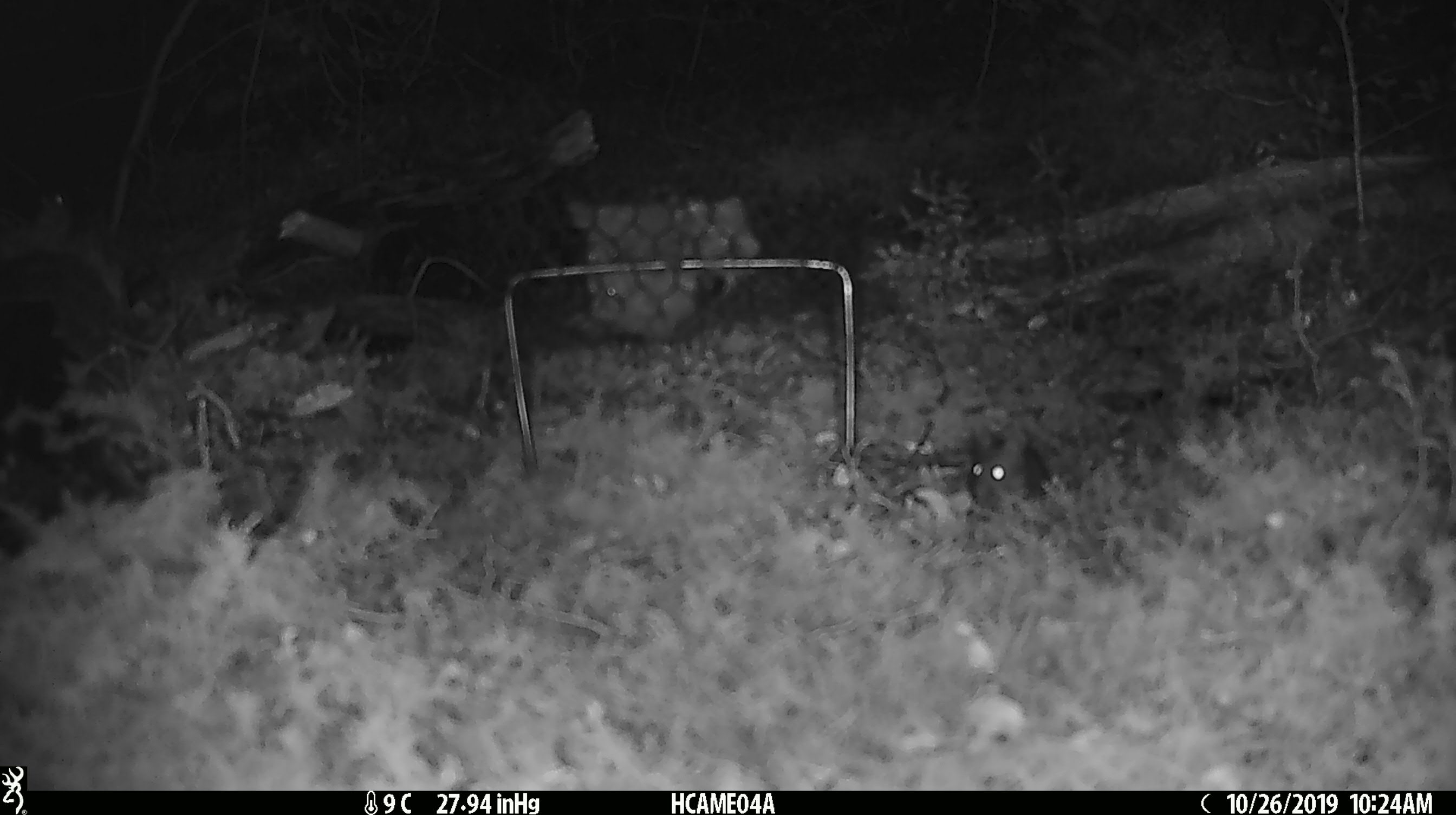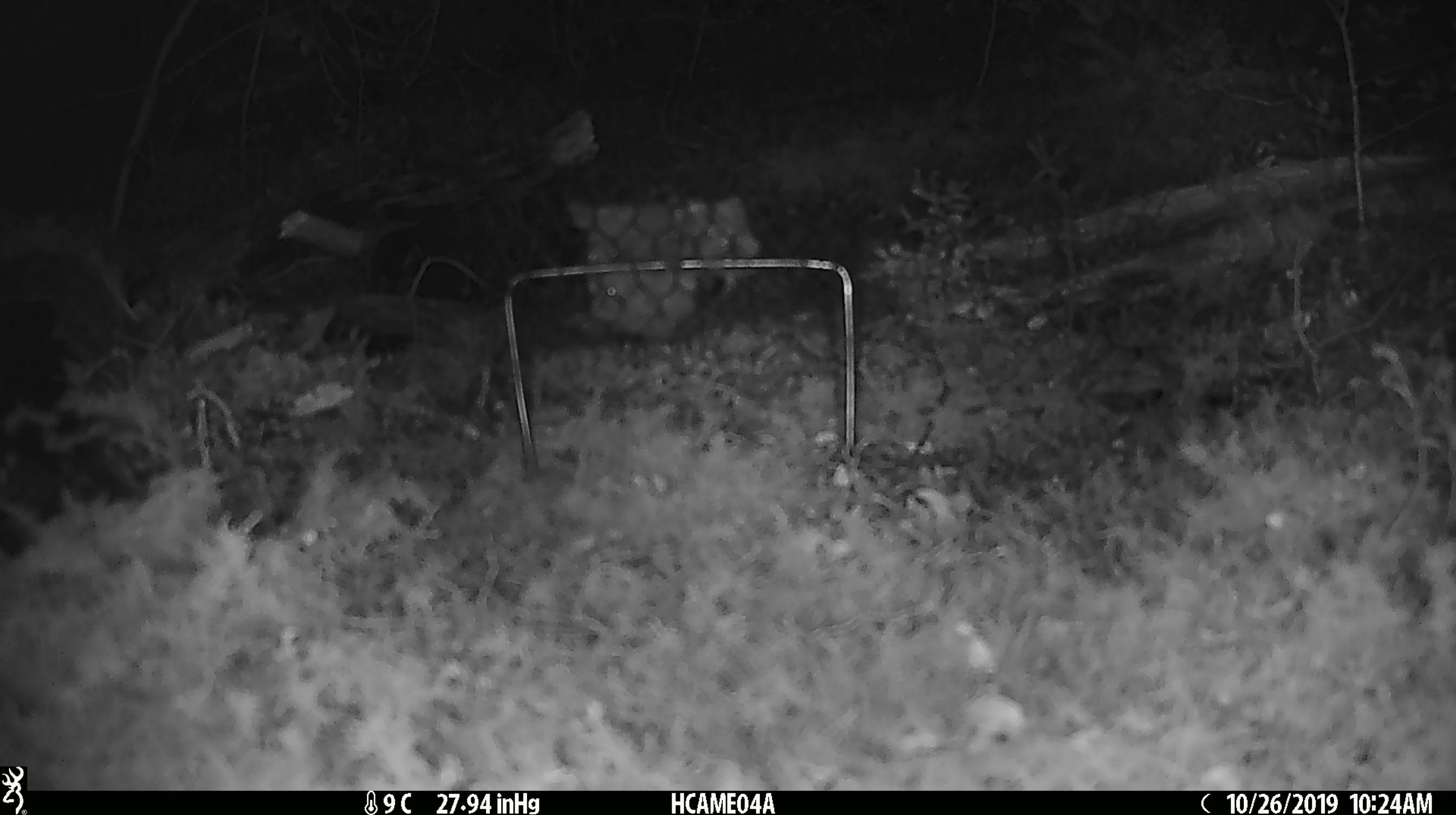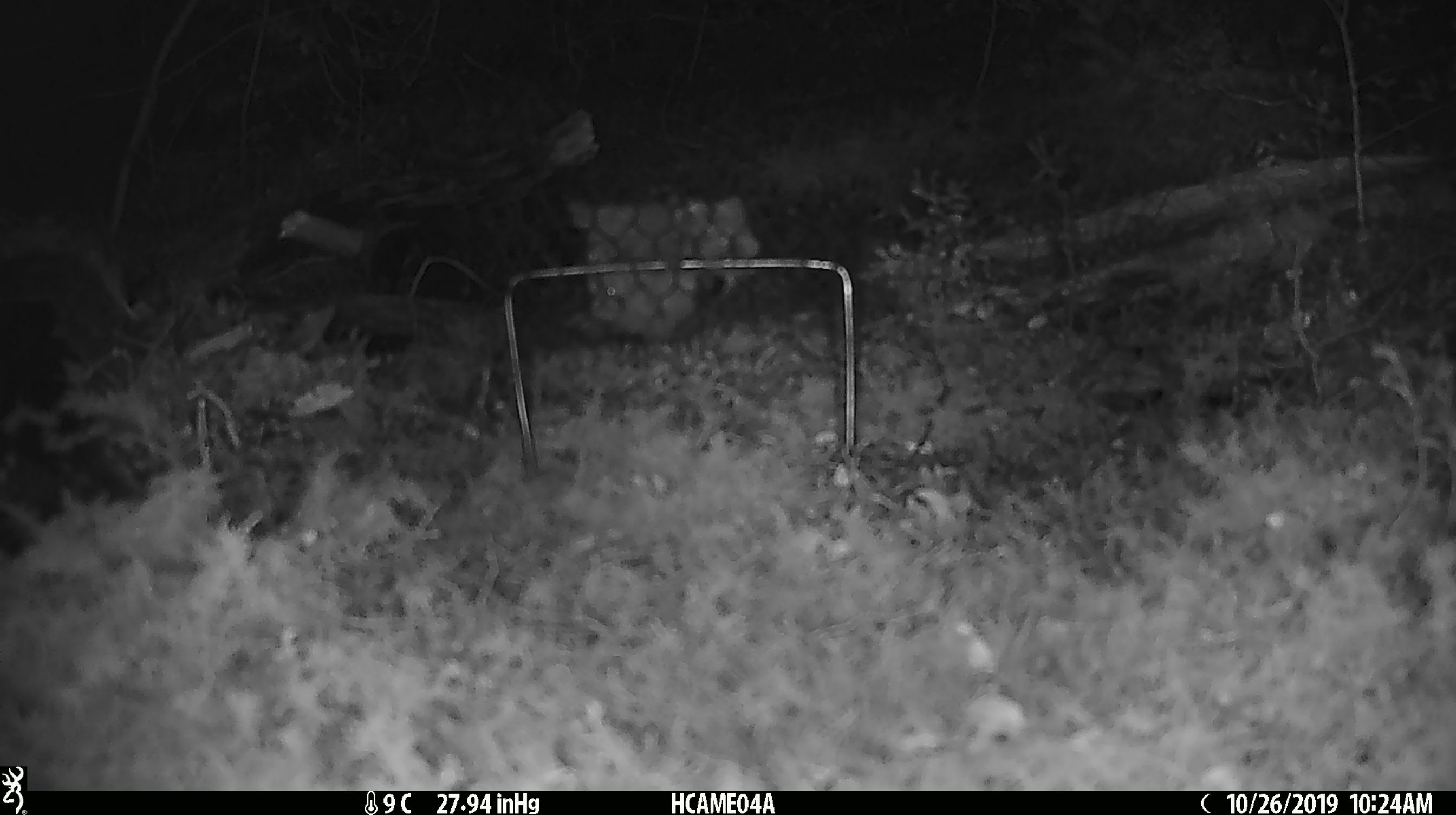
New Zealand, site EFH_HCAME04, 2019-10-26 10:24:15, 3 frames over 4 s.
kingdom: Animalia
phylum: Chordata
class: Mammalia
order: Rodentia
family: Muridae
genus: Mus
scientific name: Mus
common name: mouse